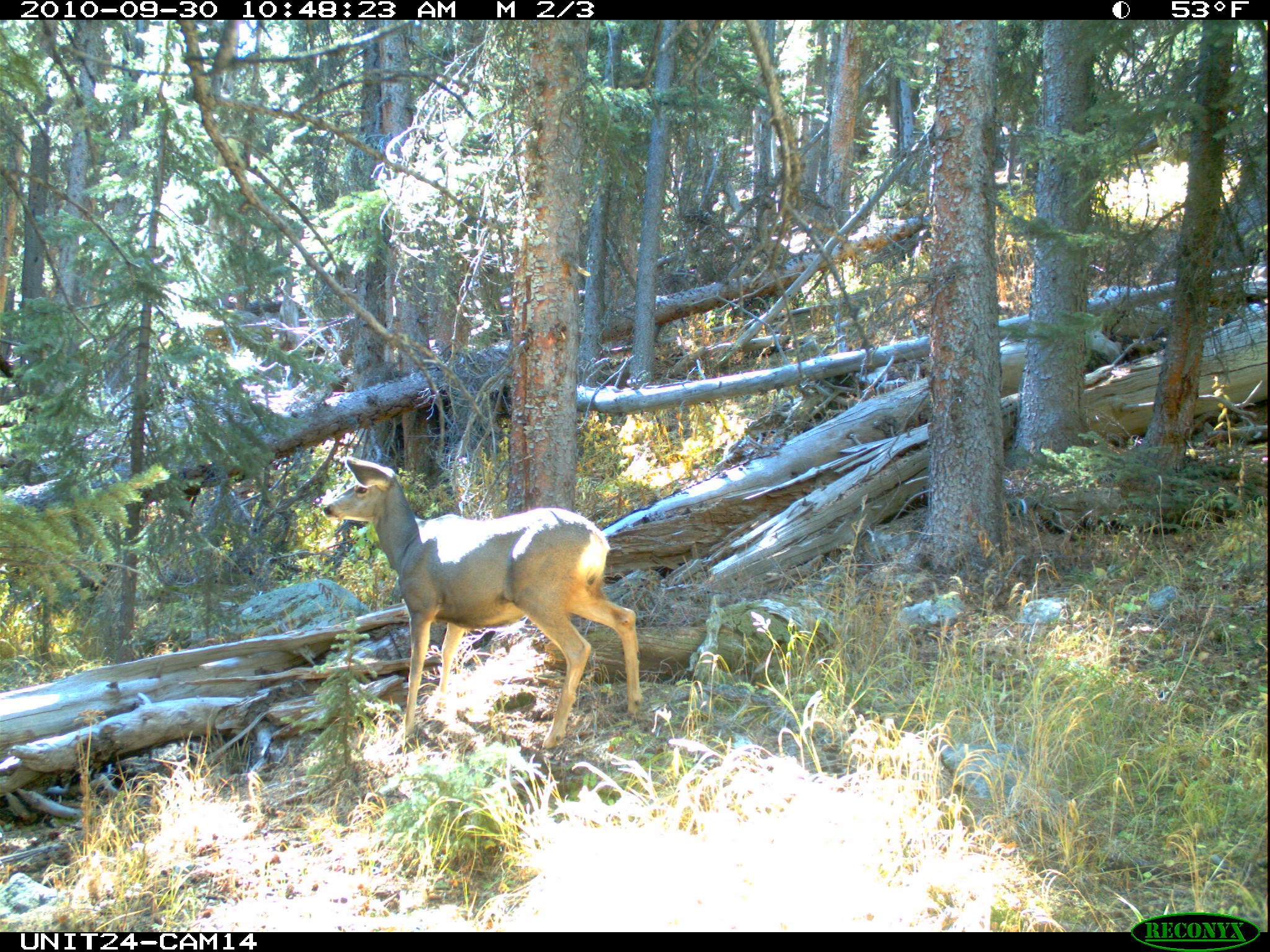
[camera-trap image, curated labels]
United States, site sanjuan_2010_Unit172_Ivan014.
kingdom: Animalia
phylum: Chordata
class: Mammalia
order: Artiodactyla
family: Cervidae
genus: Odocoileus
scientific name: Odocoileus hemionus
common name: mule deer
Odocoileus hemionus (mule deer).